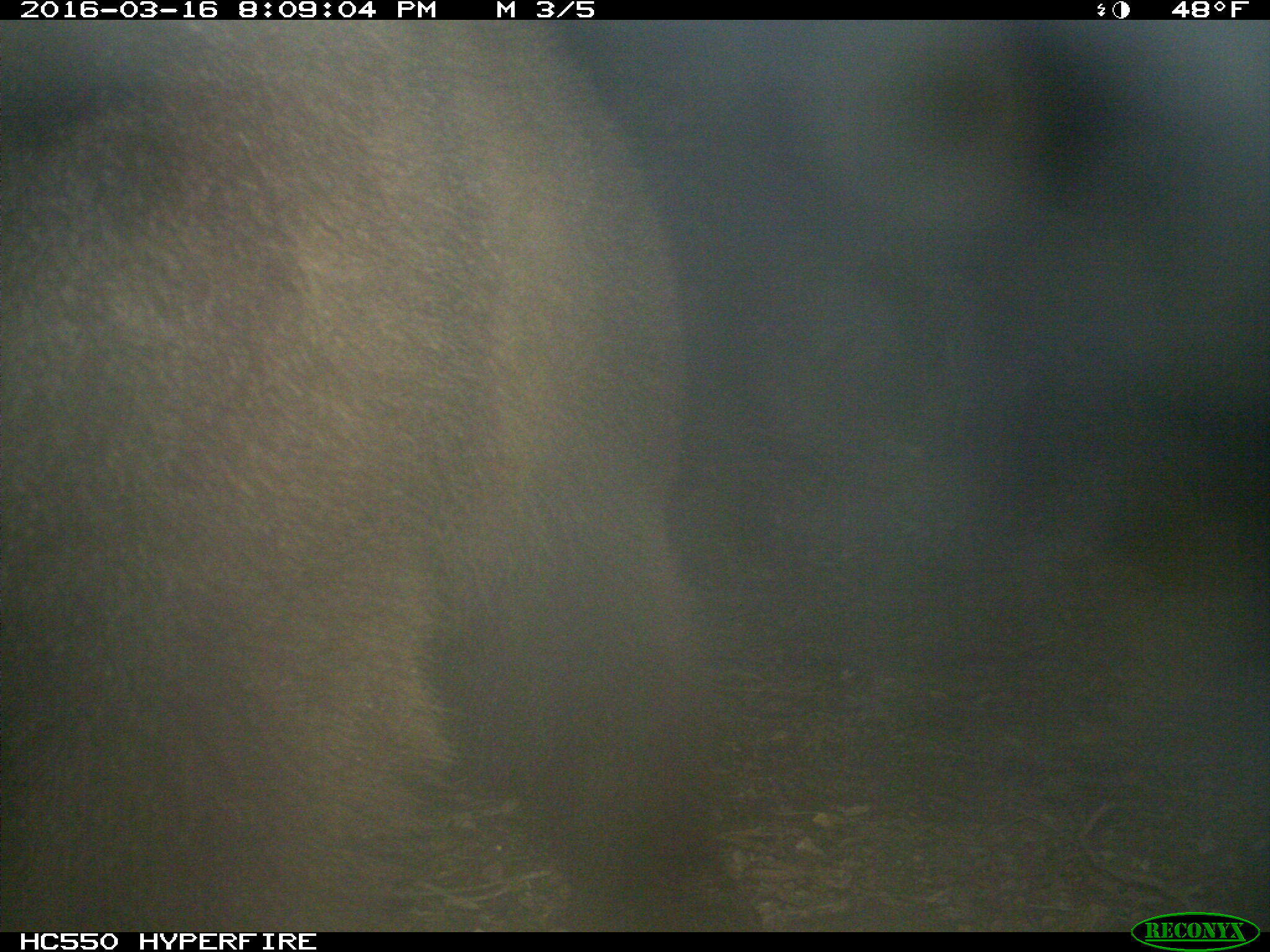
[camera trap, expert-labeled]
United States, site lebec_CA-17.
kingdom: Animalia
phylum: Chordata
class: Mammalia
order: Carnivora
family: Ursidae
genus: Ursus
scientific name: Ursus americanus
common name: american black bear